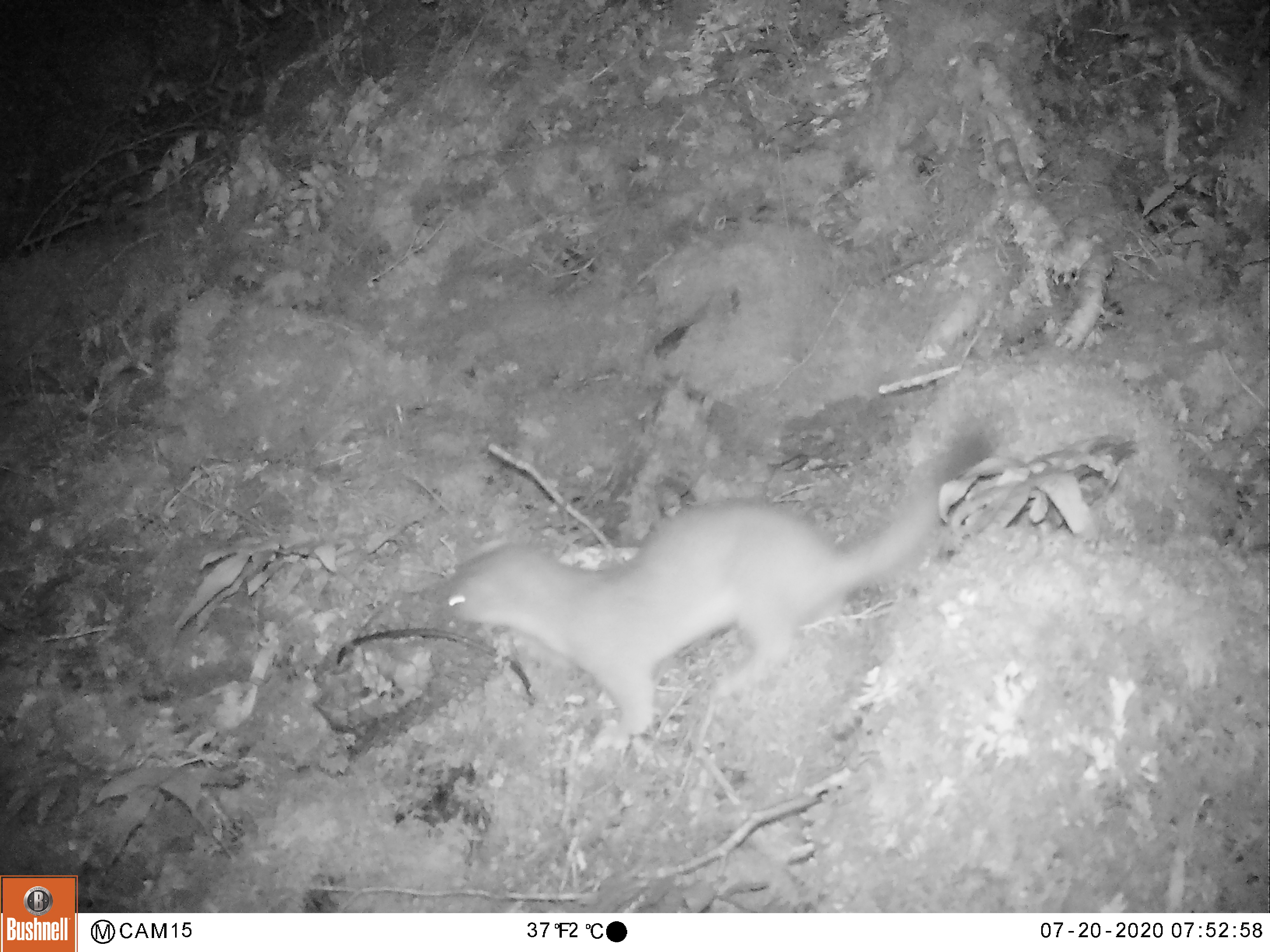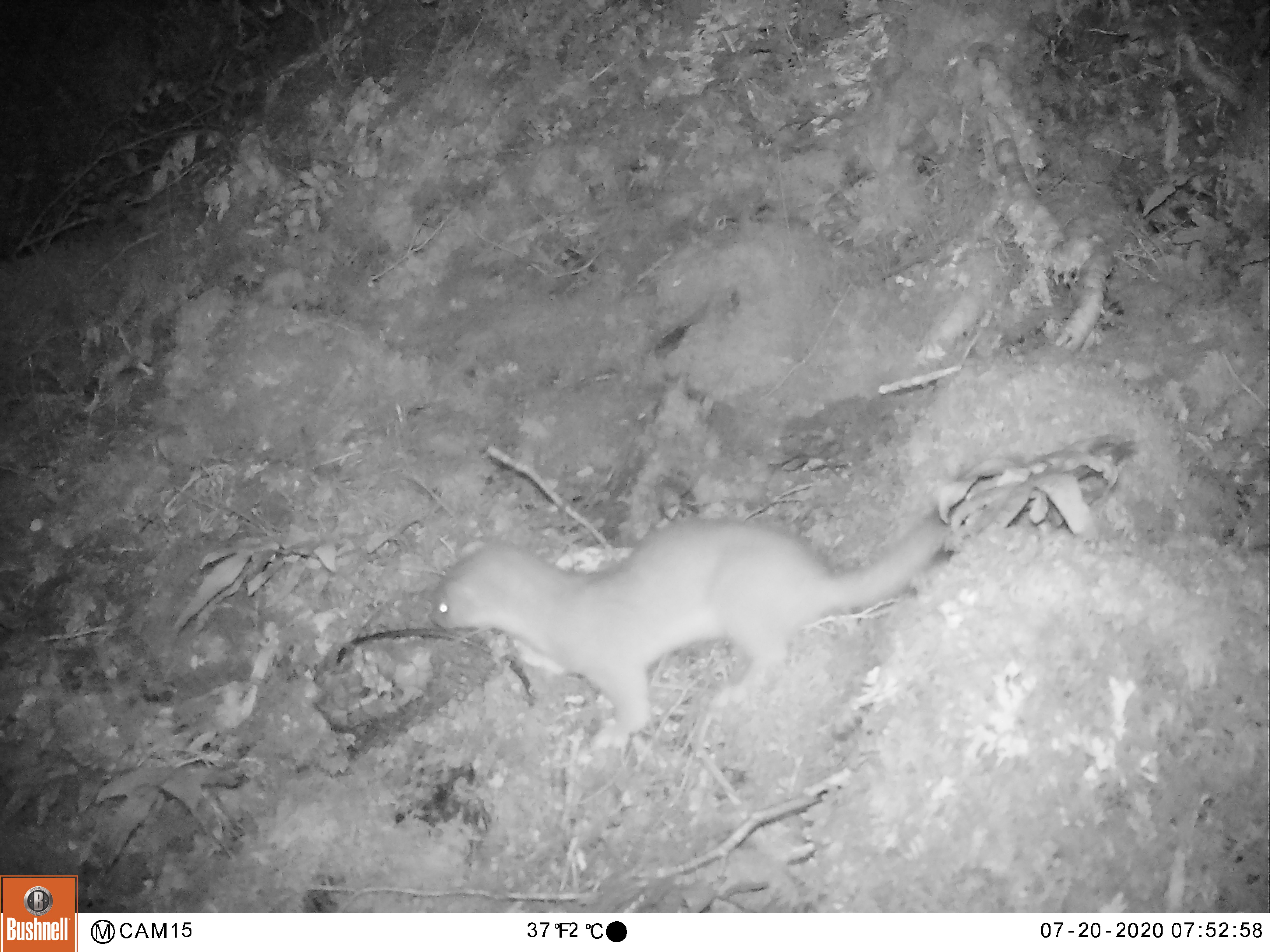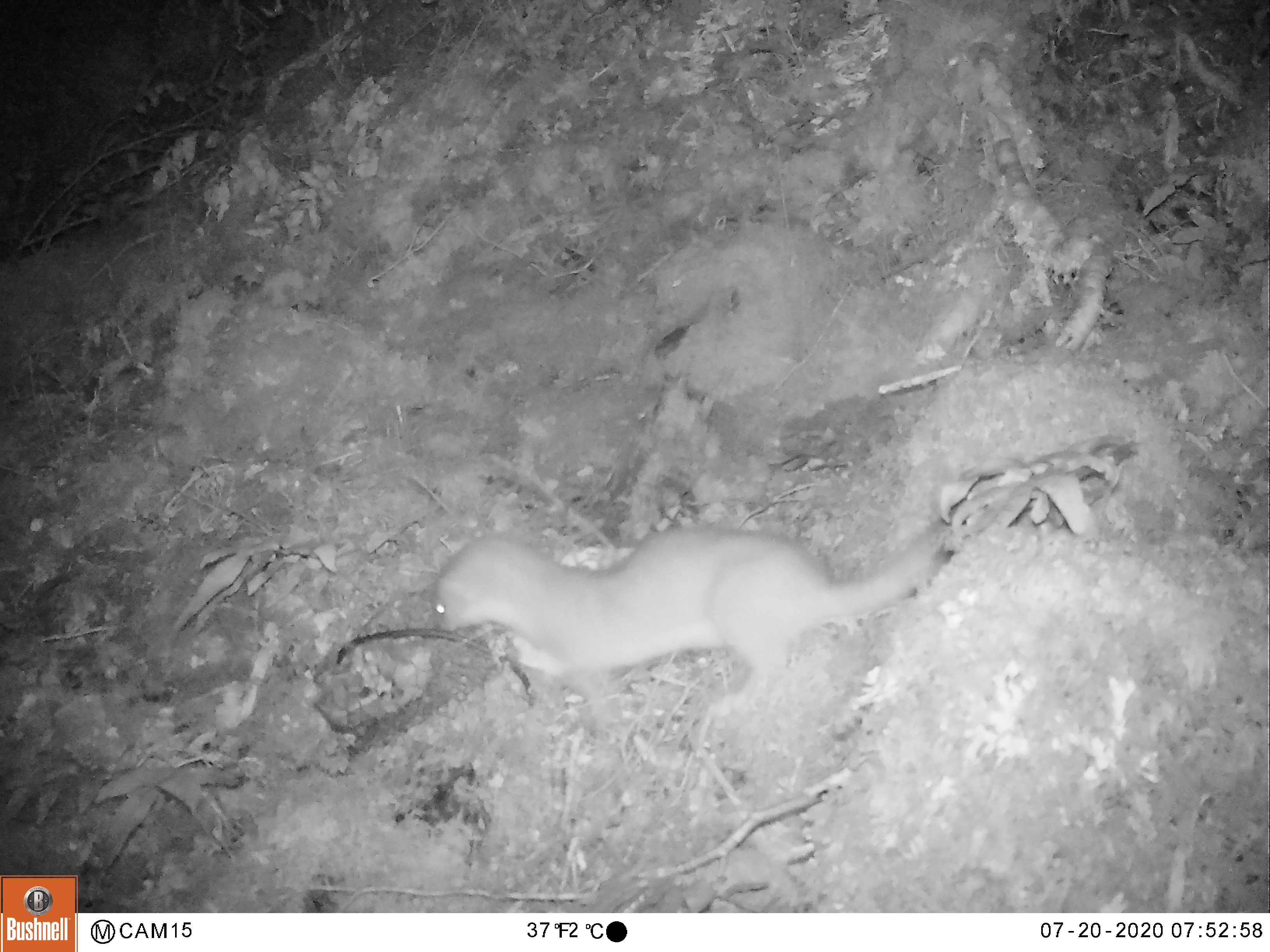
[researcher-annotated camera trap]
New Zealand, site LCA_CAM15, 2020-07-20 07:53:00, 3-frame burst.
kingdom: Animalia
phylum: Chordata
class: Mammalia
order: Carnivora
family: Mustelidae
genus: Mustela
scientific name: Mustela erminea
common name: stoat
Stoat (Mustela erminea).